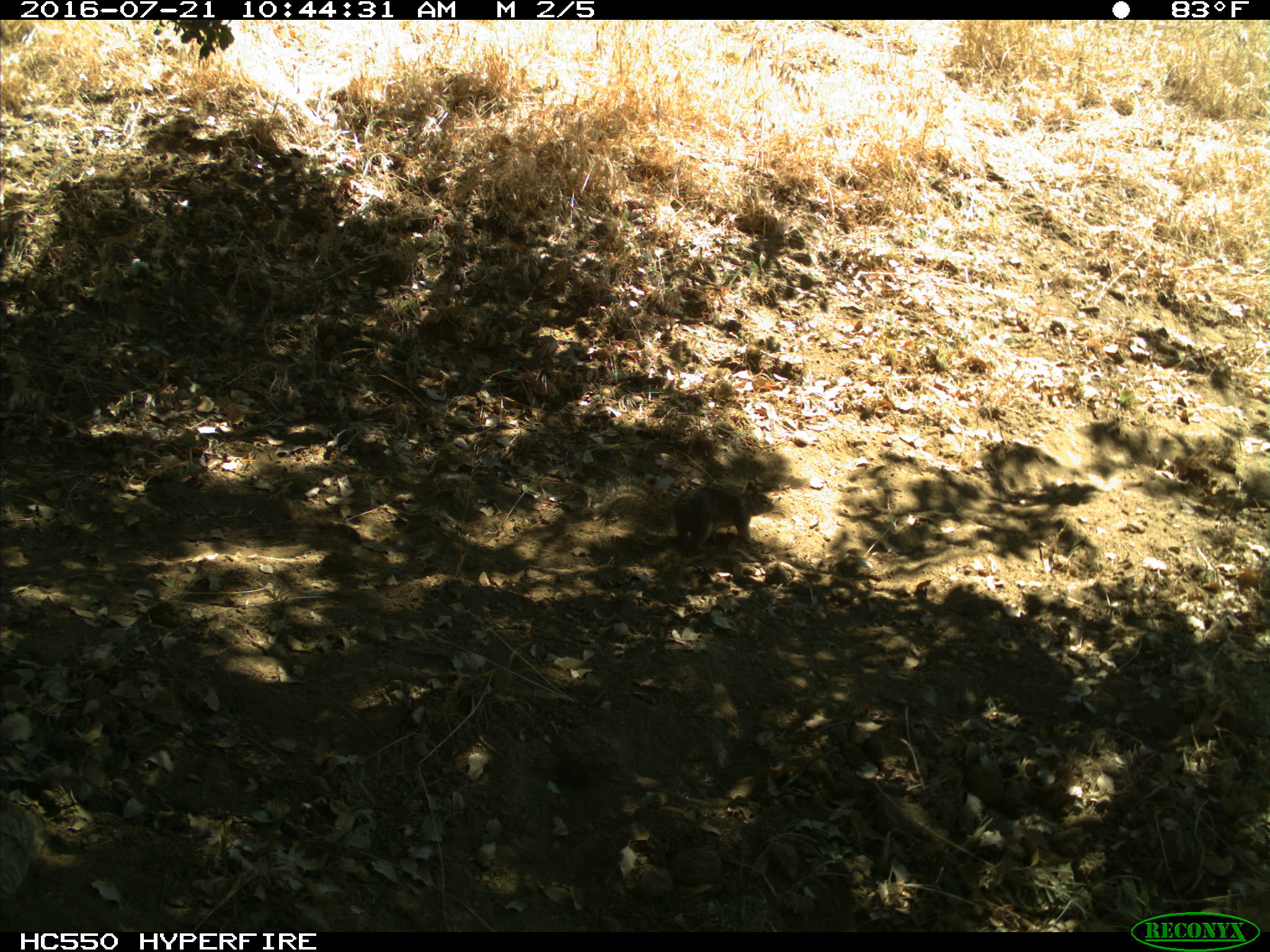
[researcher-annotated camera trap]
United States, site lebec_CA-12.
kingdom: Animalia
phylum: Chordata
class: Mammalia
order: Rodentia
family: Sciuridae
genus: Otospermophilus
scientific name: Otospermophilus beecheyi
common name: california ground squirrel